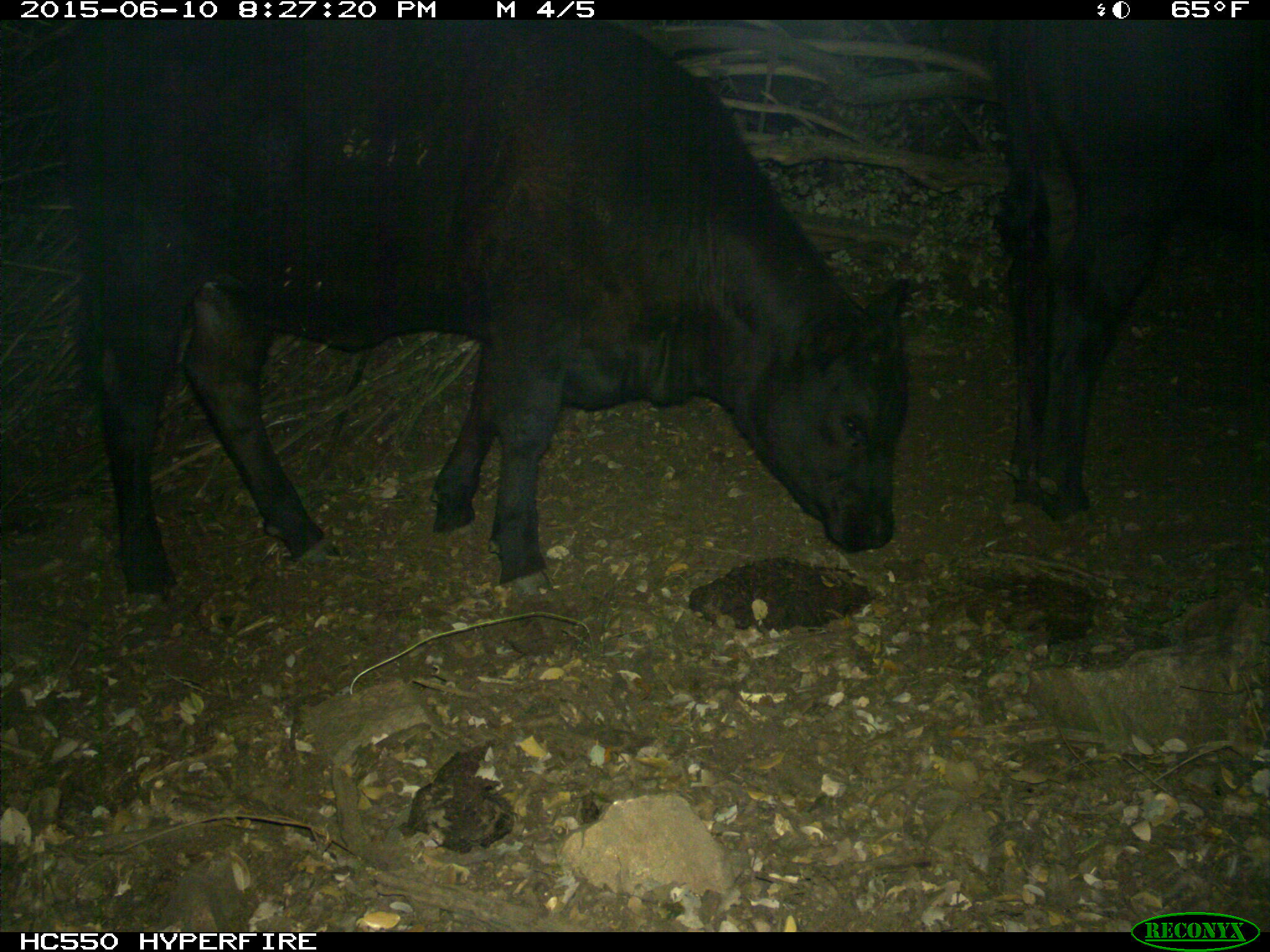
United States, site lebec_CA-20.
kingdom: Animalia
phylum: Chordata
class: Mammalia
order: Artiodactyla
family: Bovidae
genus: Bos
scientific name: Bos taurus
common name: domestic cow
Bos taurus (domestic cow).